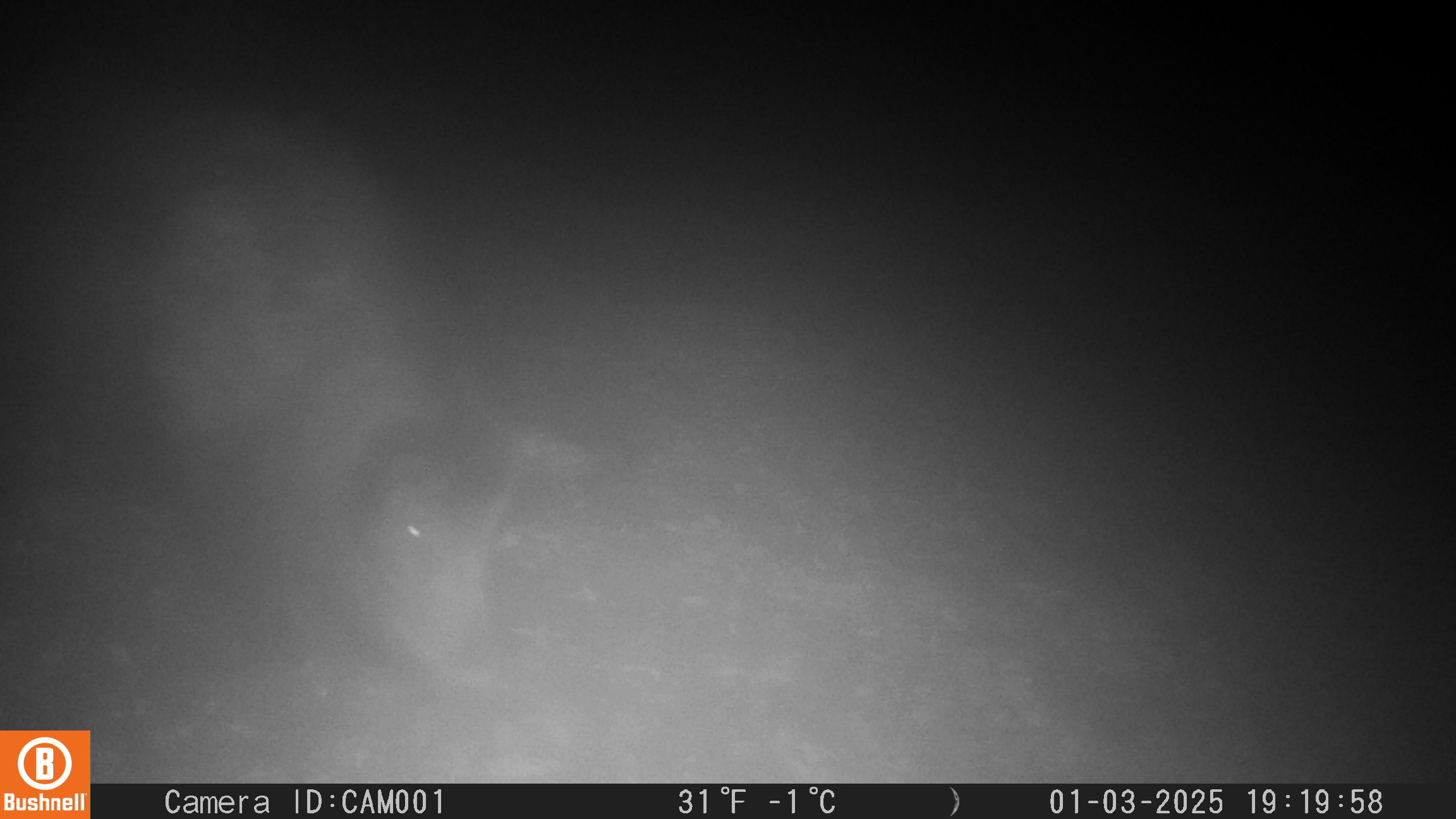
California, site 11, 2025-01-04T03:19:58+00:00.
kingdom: Animalia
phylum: Chordata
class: Mammalia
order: Artiodactyla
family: Suidae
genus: Sus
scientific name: Sus scrofa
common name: wild boar